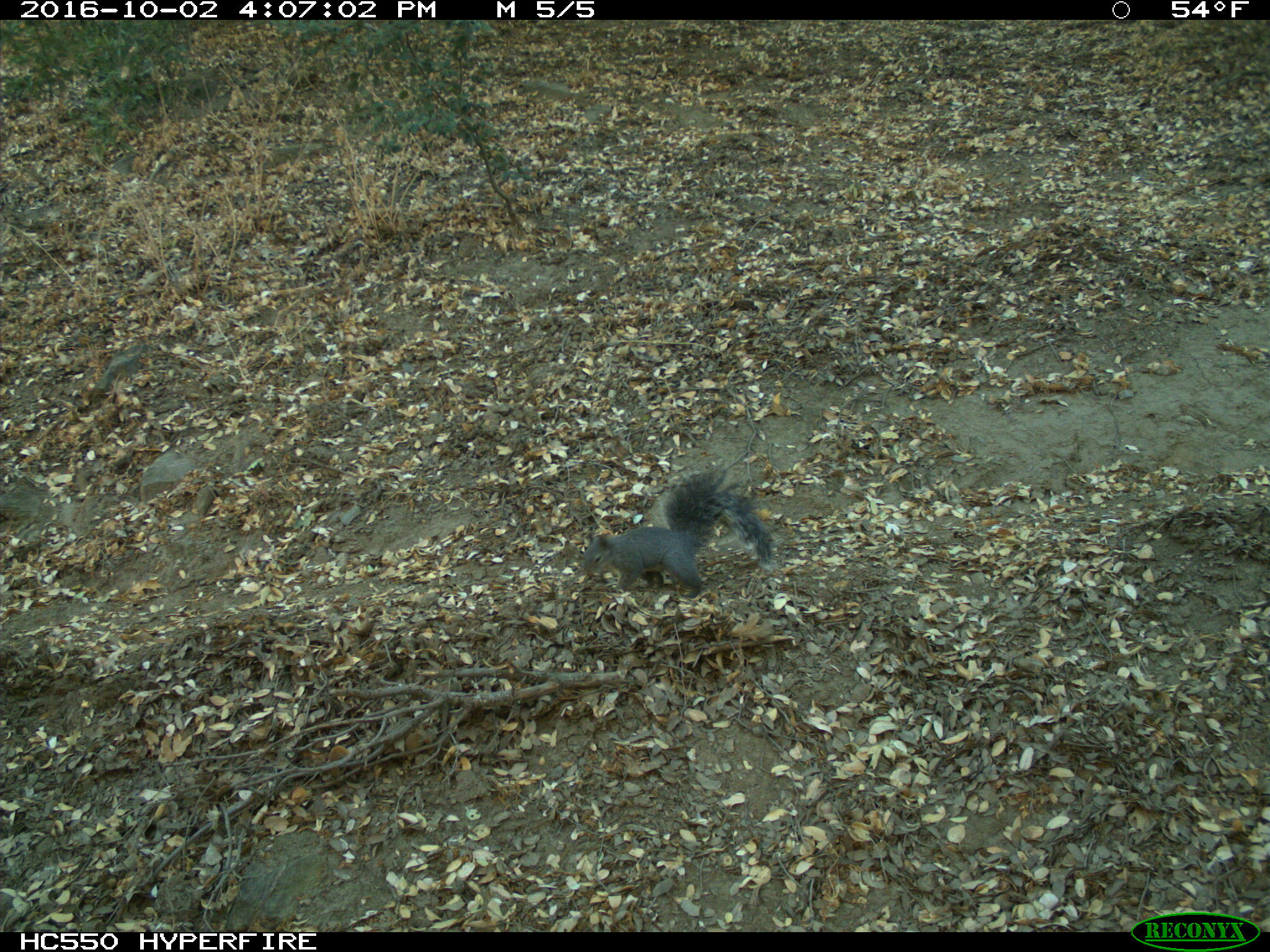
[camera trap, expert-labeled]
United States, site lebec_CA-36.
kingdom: Animalia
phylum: Chordata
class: Mammalia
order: Rodentia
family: Sciuridae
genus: Sciurus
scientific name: Sciurus carolinensis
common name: eastern gray squirrel